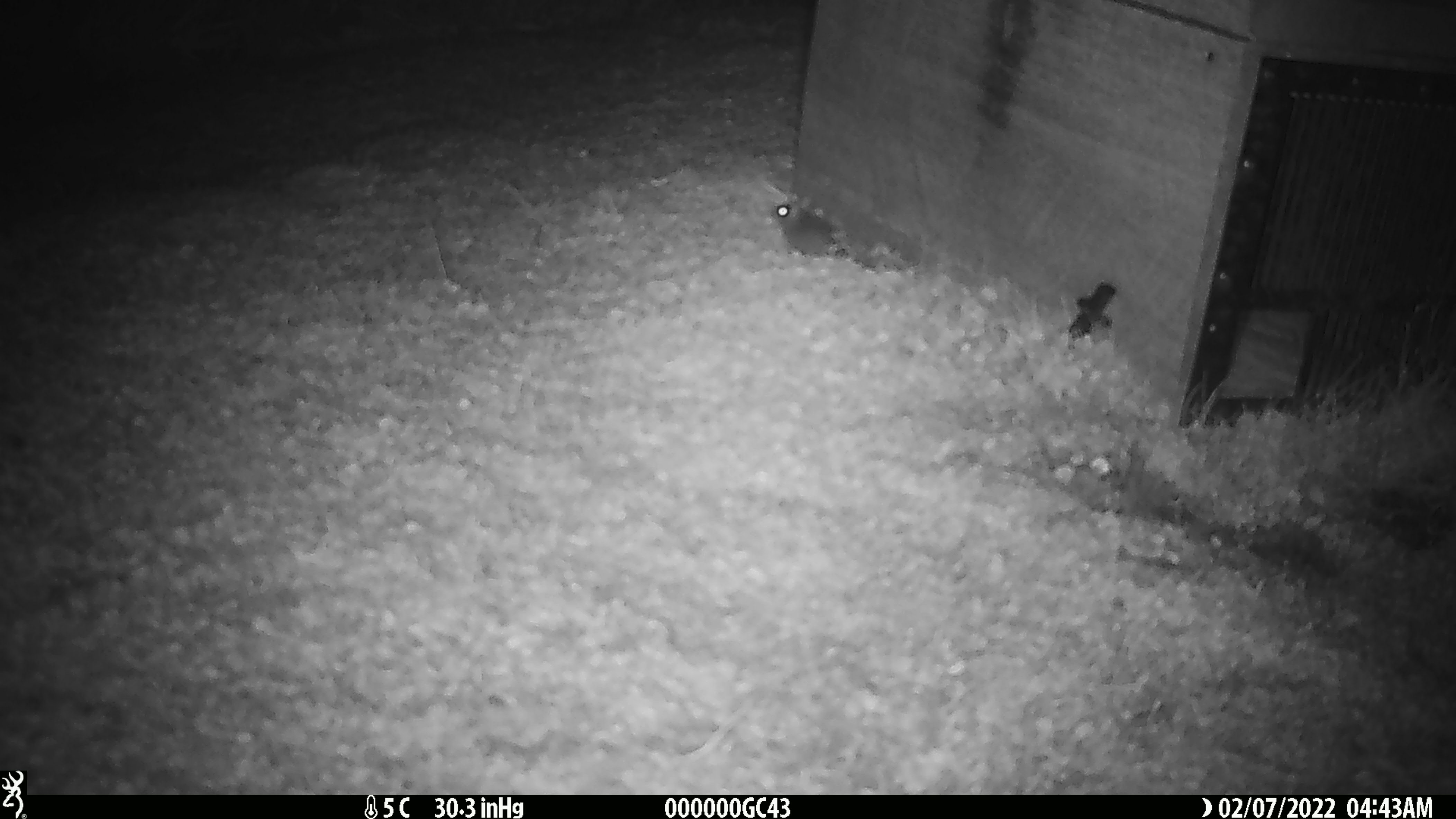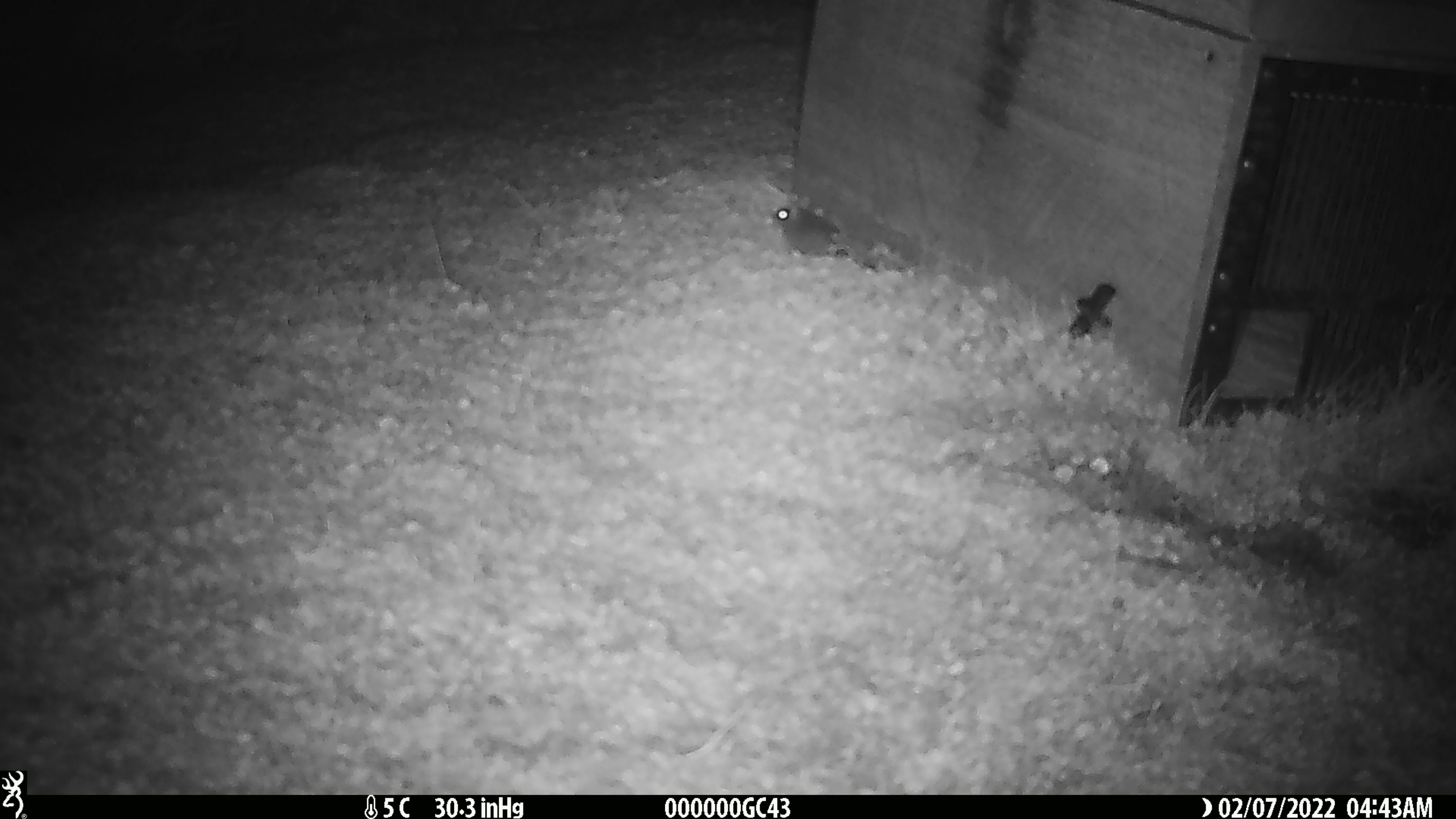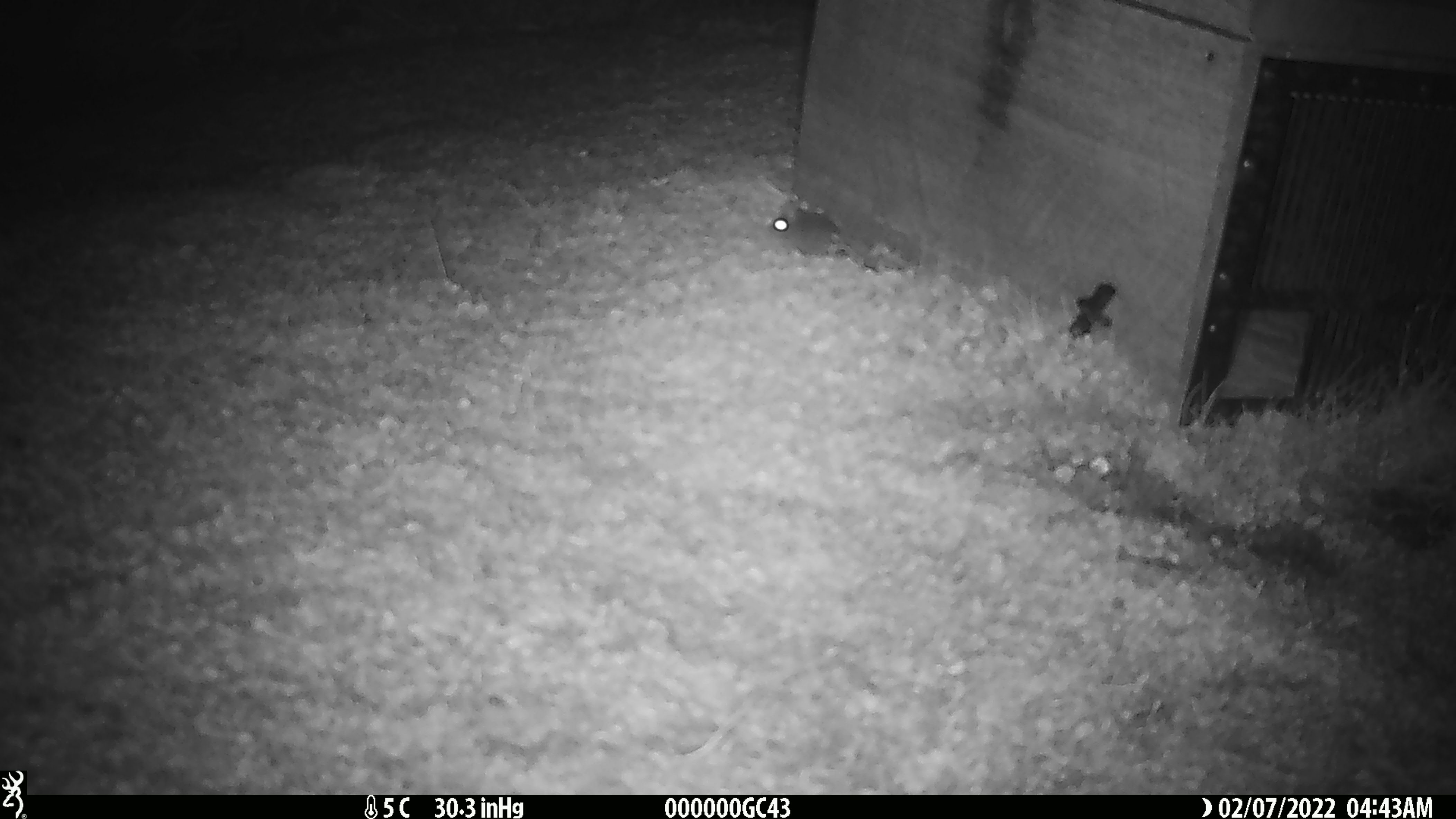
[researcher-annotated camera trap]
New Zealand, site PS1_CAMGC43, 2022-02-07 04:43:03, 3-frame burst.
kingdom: Animalia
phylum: Chordata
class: Mammalia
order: Rodentia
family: Muridae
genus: Mus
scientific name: Mus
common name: mouse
Mouse (Mus).